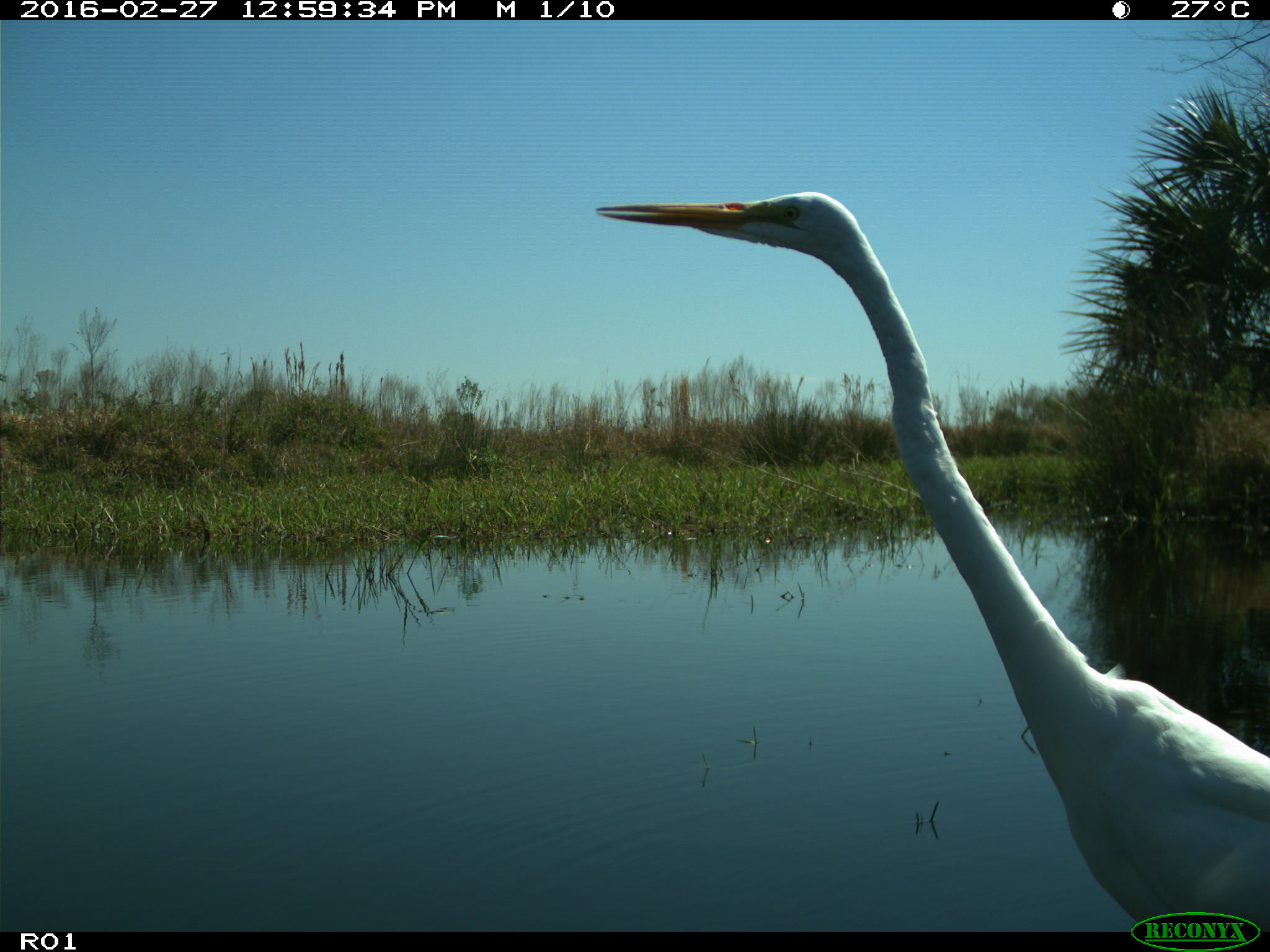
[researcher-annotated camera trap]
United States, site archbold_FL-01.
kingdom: Animalia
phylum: Chordata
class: Aves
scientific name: Aves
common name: birds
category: unidentified bird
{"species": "unidentified bird (birds) (Aves)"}